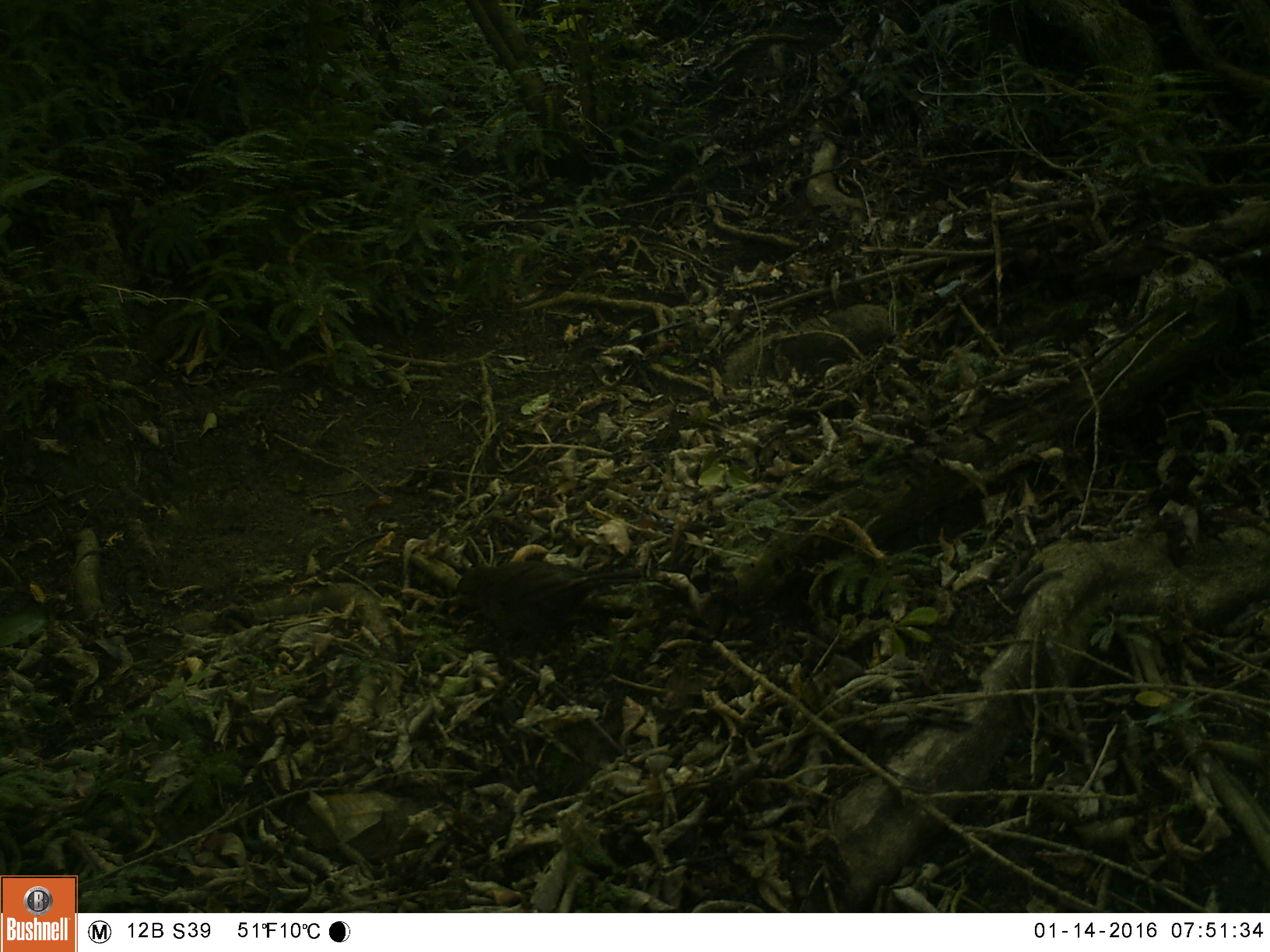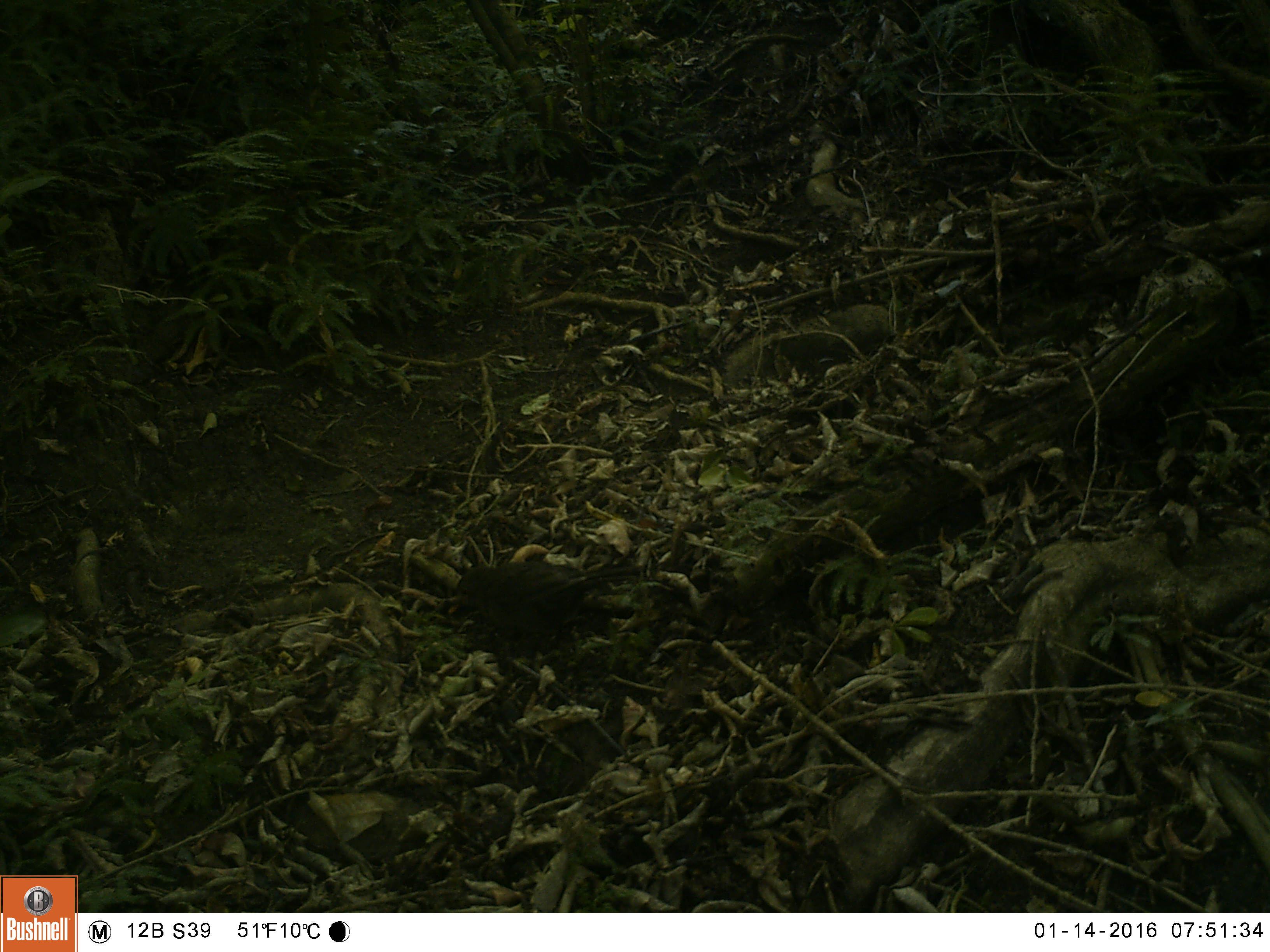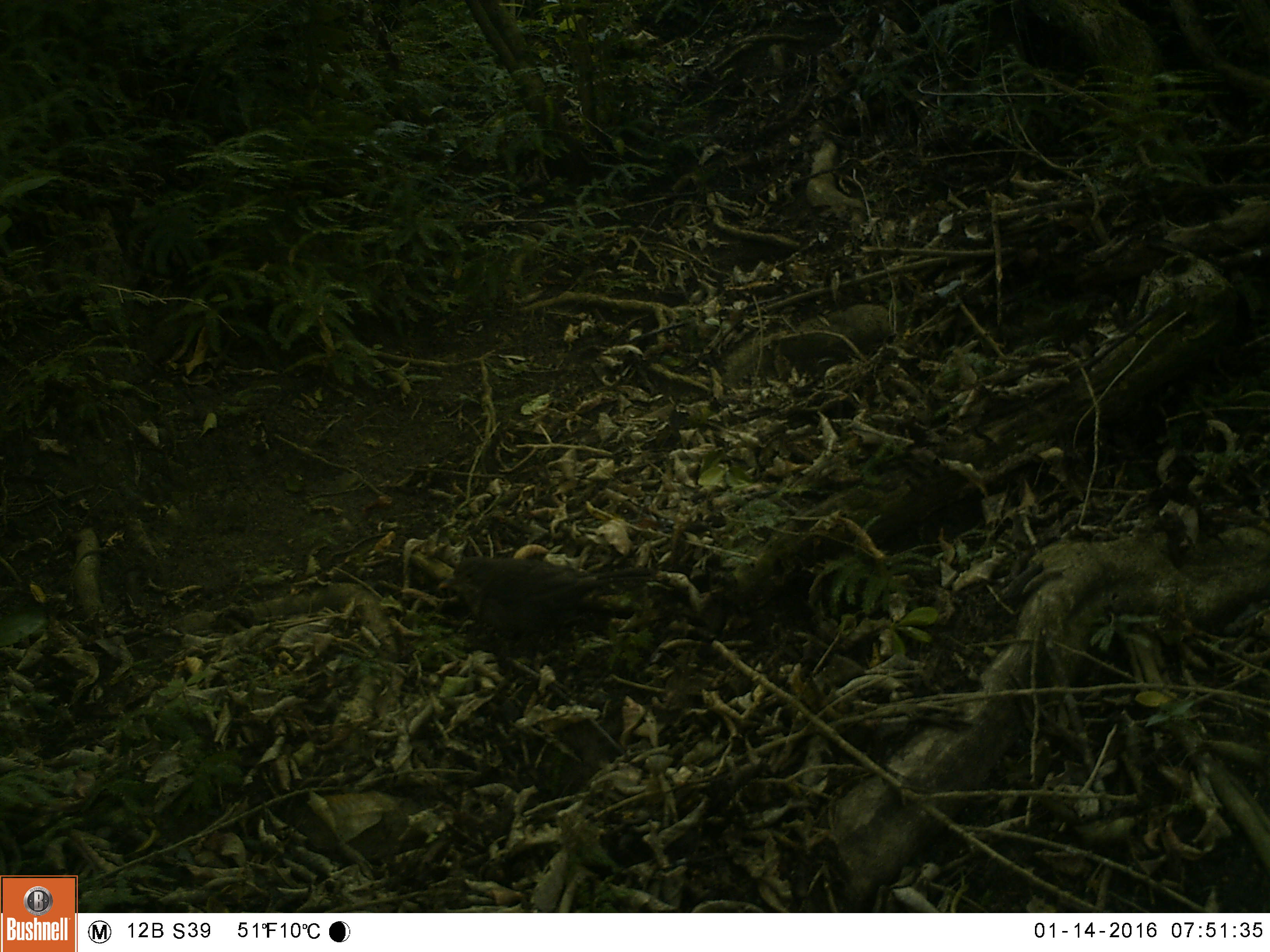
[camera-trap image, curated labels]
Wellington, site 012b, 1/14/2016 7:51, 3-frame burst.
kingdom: Animalia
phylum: Chordata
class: Aves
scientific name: Aves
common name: bird